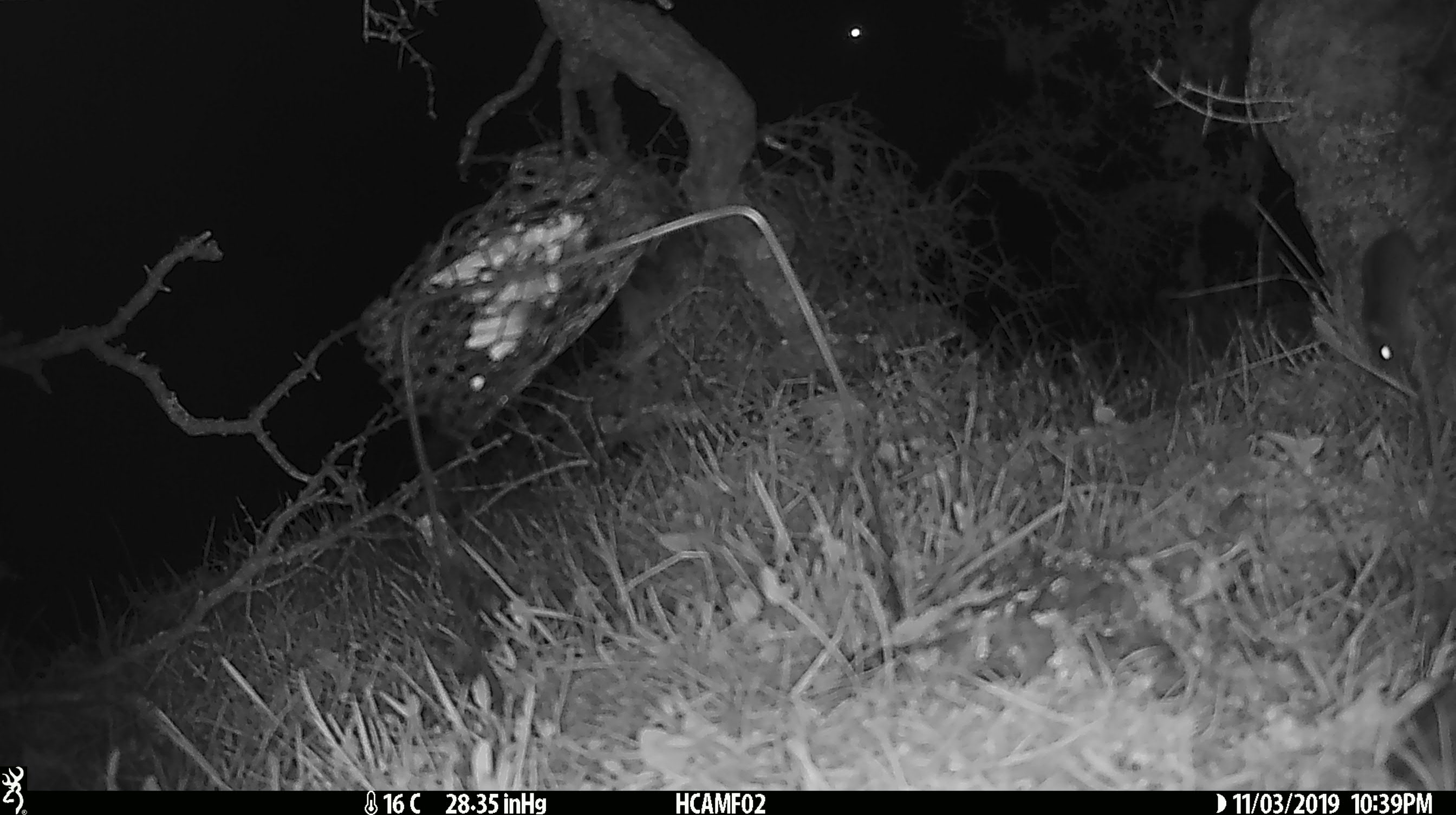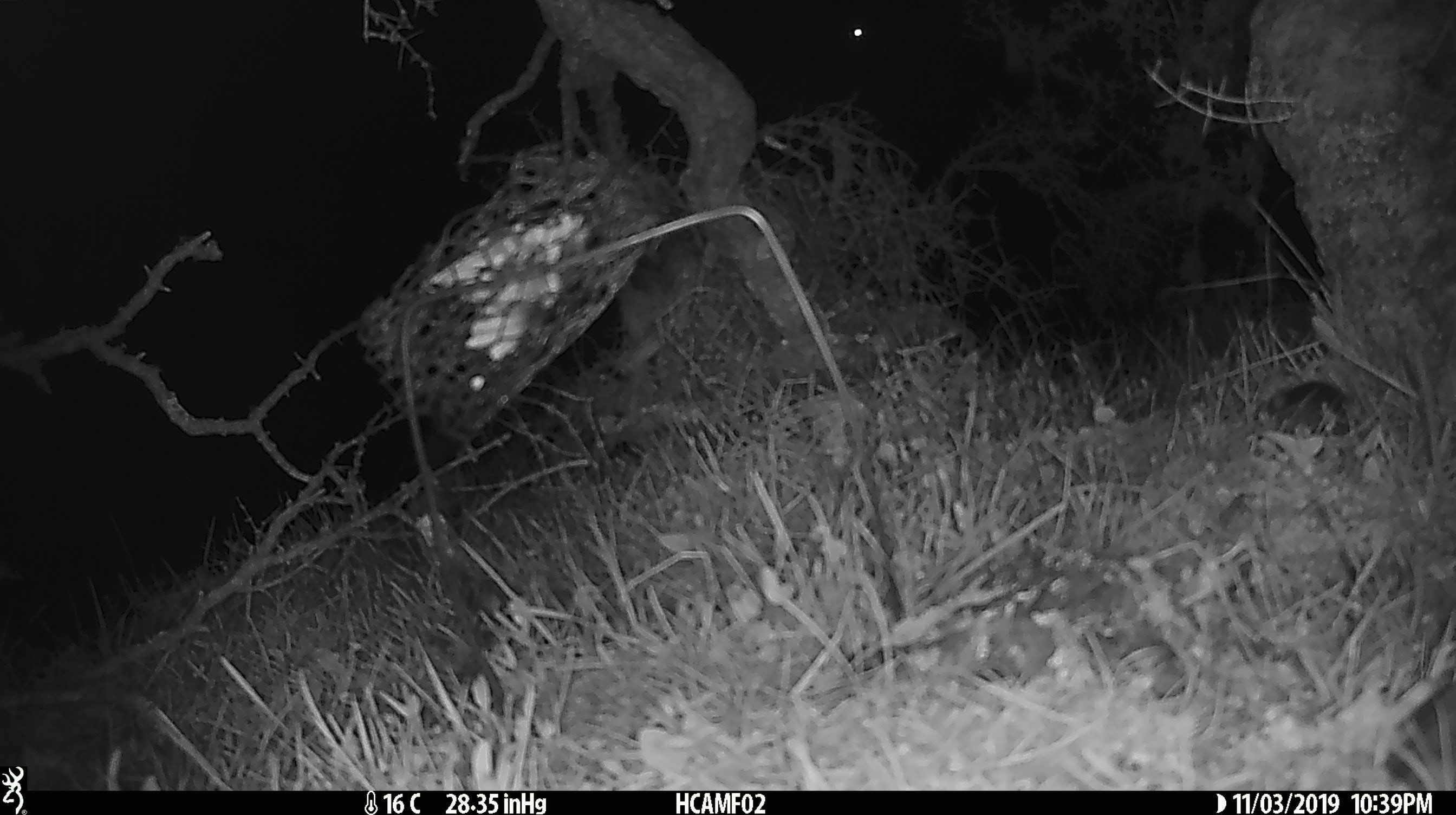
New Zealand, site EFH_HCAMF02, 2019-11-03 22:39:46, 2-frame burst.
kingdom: Animalia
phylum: Chordata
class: Mammalia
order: Rodentia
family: Muridae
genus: Mus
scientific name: Mus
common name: mouse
Mouse (Mus).